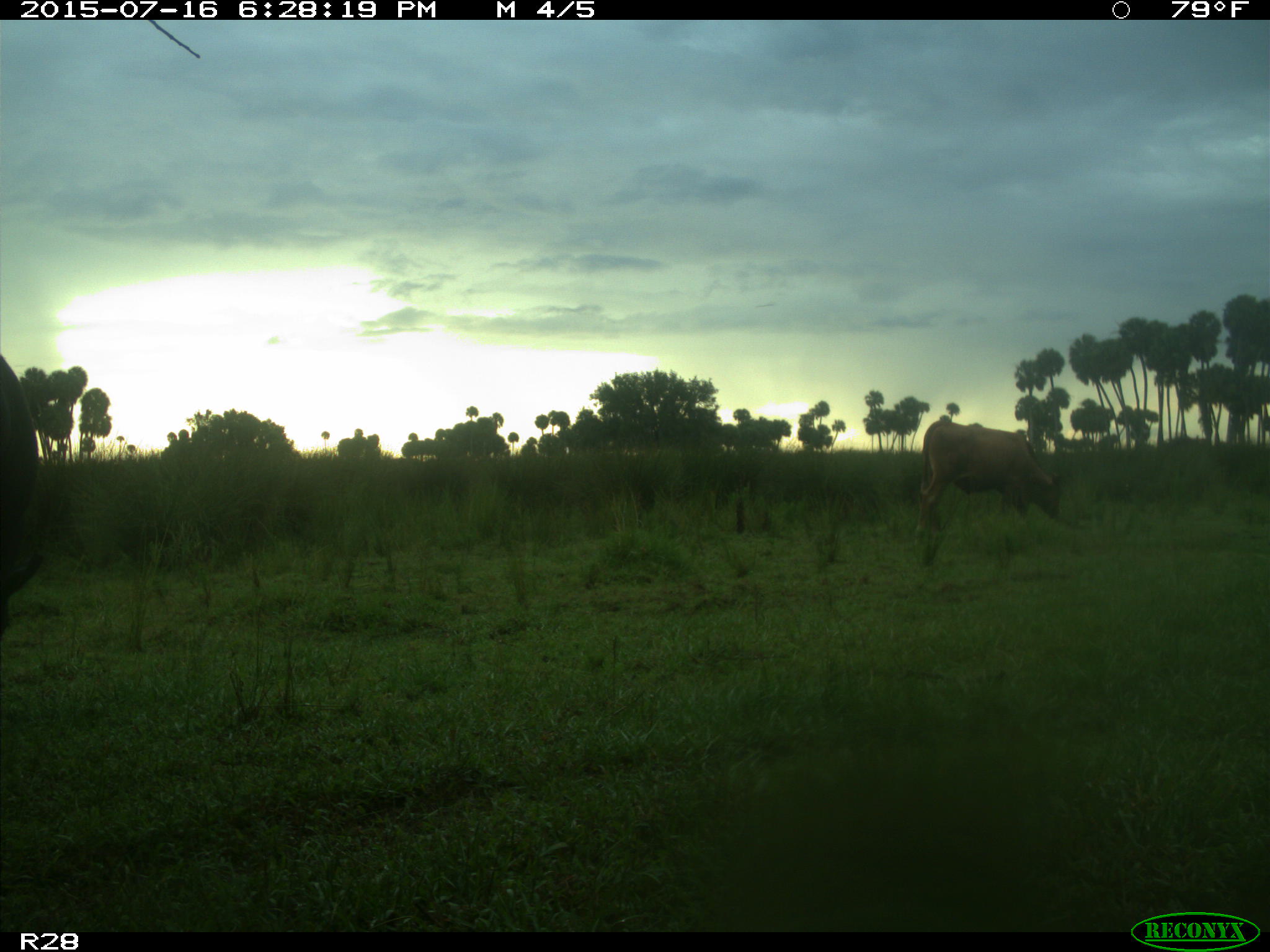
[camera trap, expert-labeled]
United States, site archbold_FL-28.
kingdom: Animalia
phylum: Chordata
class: Mammalia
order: Artiodactyla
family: Bovidae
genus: Bos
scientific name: Bos taurus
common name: domestic cow